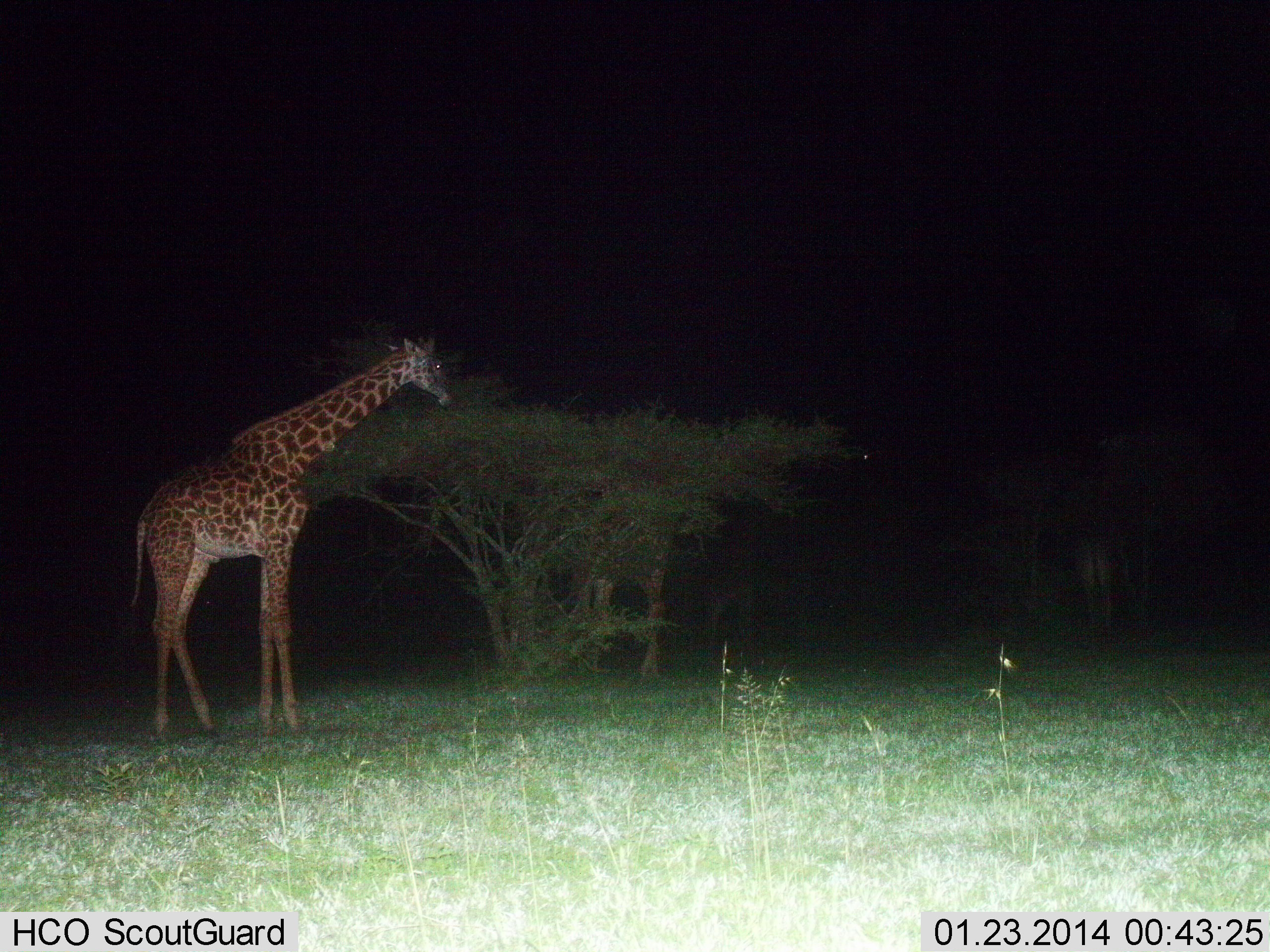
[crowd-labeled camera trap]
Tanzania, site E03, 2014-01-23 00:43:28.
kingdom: Animalia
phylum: Chordata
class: Mammalia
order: Artiodactyla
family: Giraffidae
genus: Giraffa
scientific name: Giraffa camelopardalis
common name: giraffe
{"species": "giraffe (Giraffa camelopardalis)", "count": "1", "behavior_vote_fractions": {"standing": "90%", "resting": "0%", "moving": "0%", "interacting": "0%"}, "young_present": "0%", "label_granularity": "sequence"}